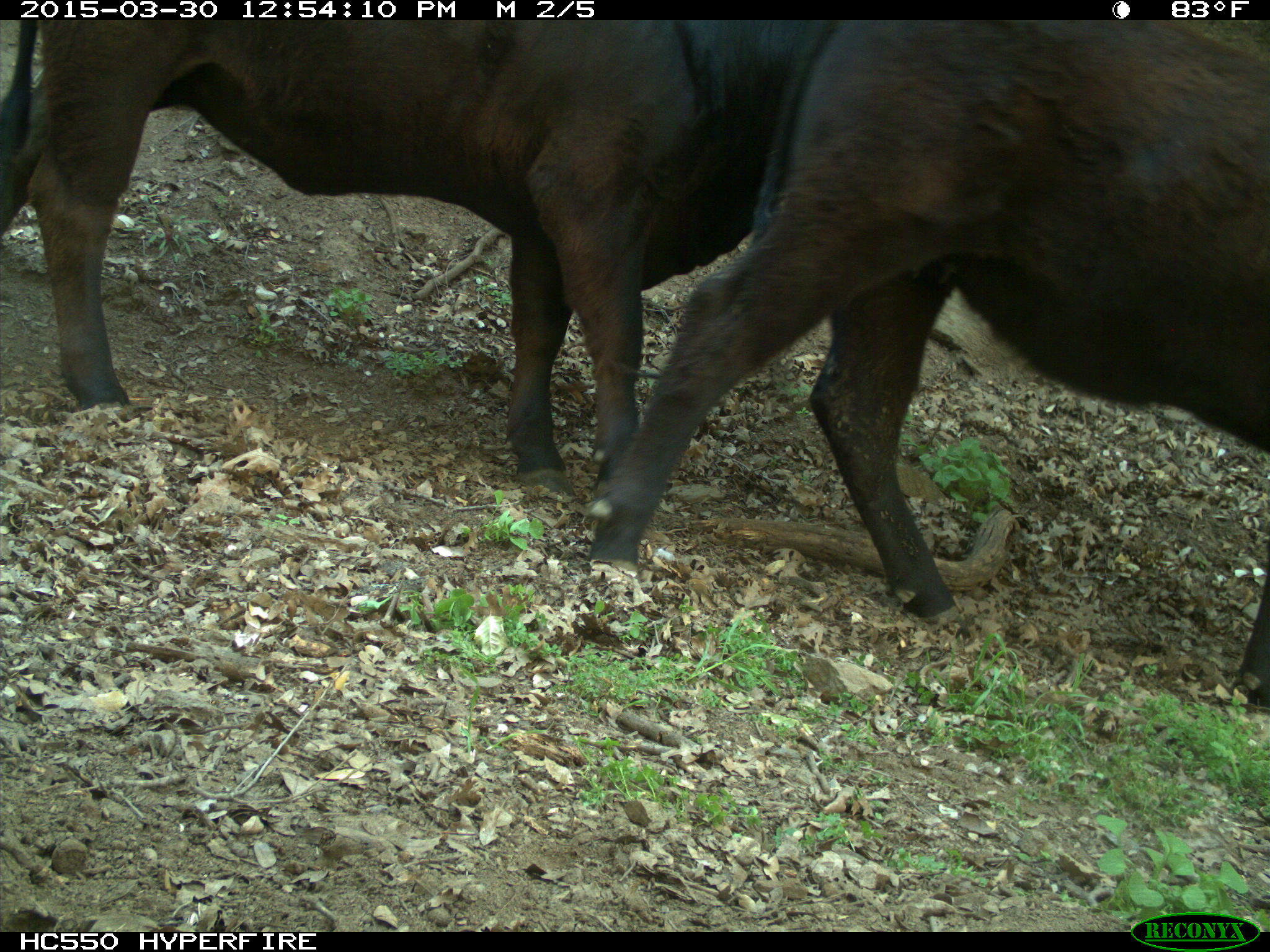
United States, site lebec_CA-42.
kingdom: Animalia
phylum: Chordata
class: Mammalia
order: Artiodactyla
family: Bovidae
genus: Bos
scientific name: Bos taurus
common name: domestic cow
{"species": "Bos taurus (domestic cow)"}